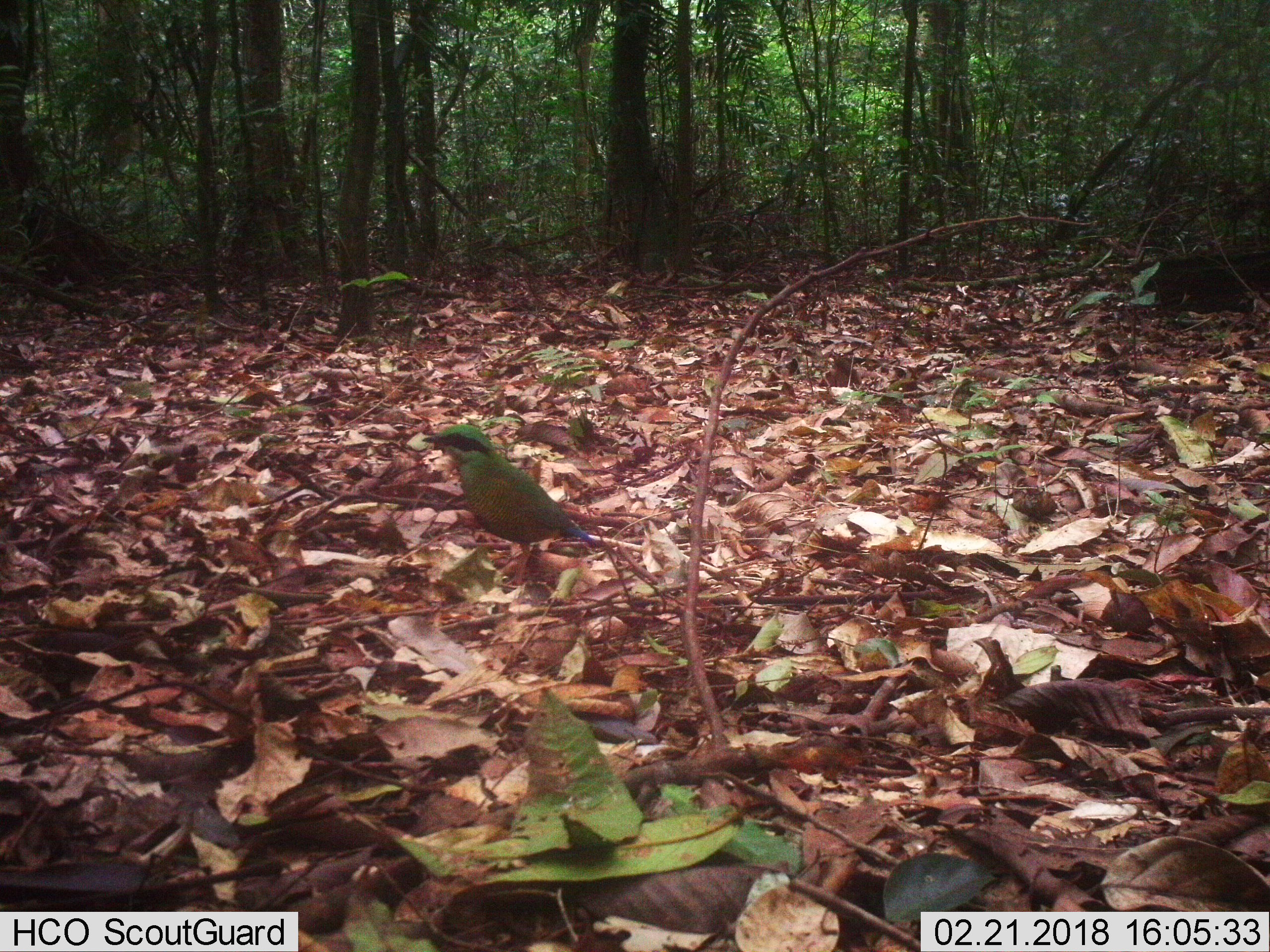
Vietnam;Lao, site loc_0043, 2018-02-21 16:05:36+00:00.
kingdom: Animalia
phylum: Chordata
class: Aves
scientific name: Aves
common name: bird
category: unidentified bird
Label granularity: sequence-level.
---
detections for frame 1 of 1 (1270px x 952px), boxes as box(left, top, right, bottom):
unidentified bird: box(420, 423, 601, 557)